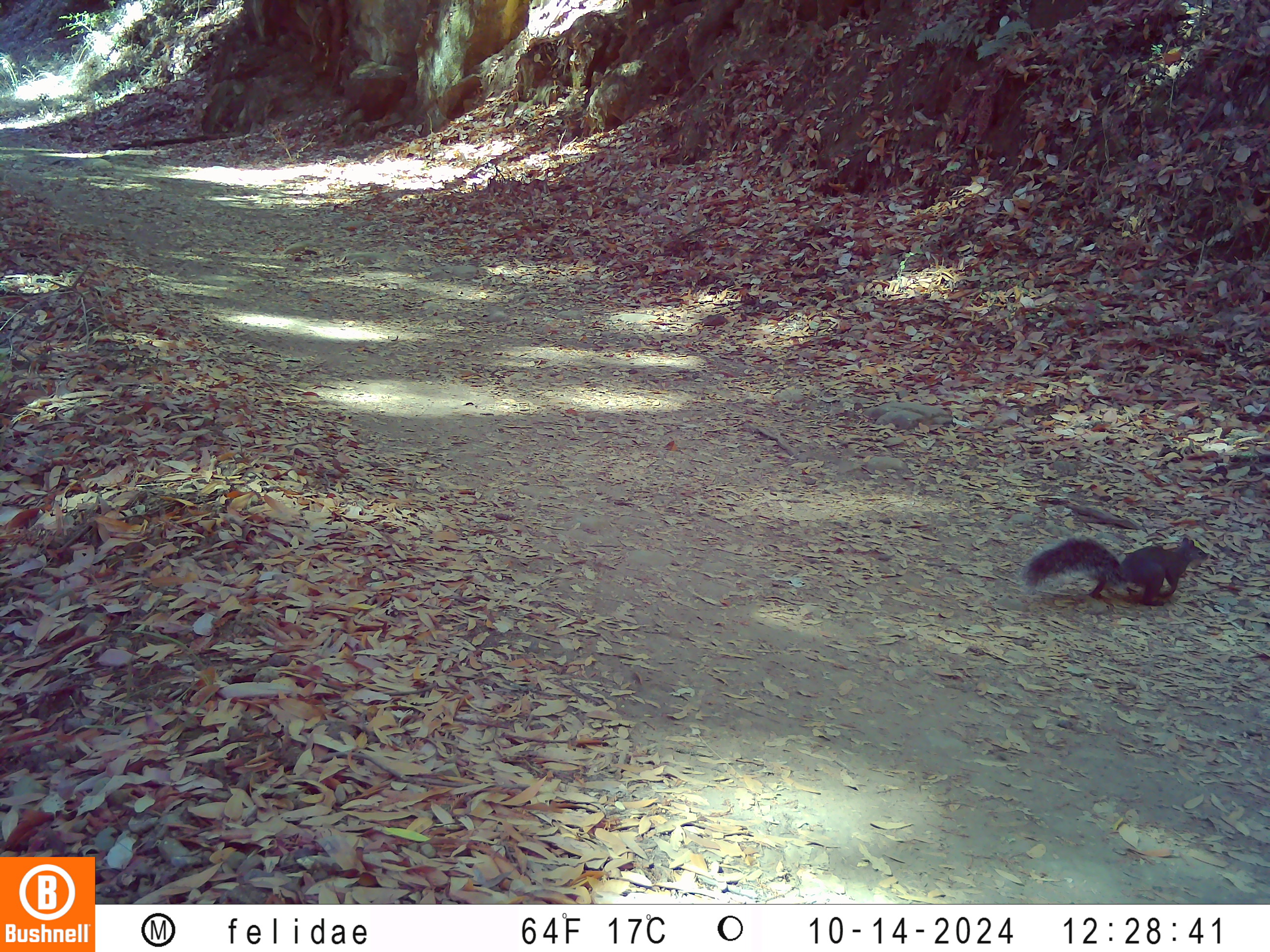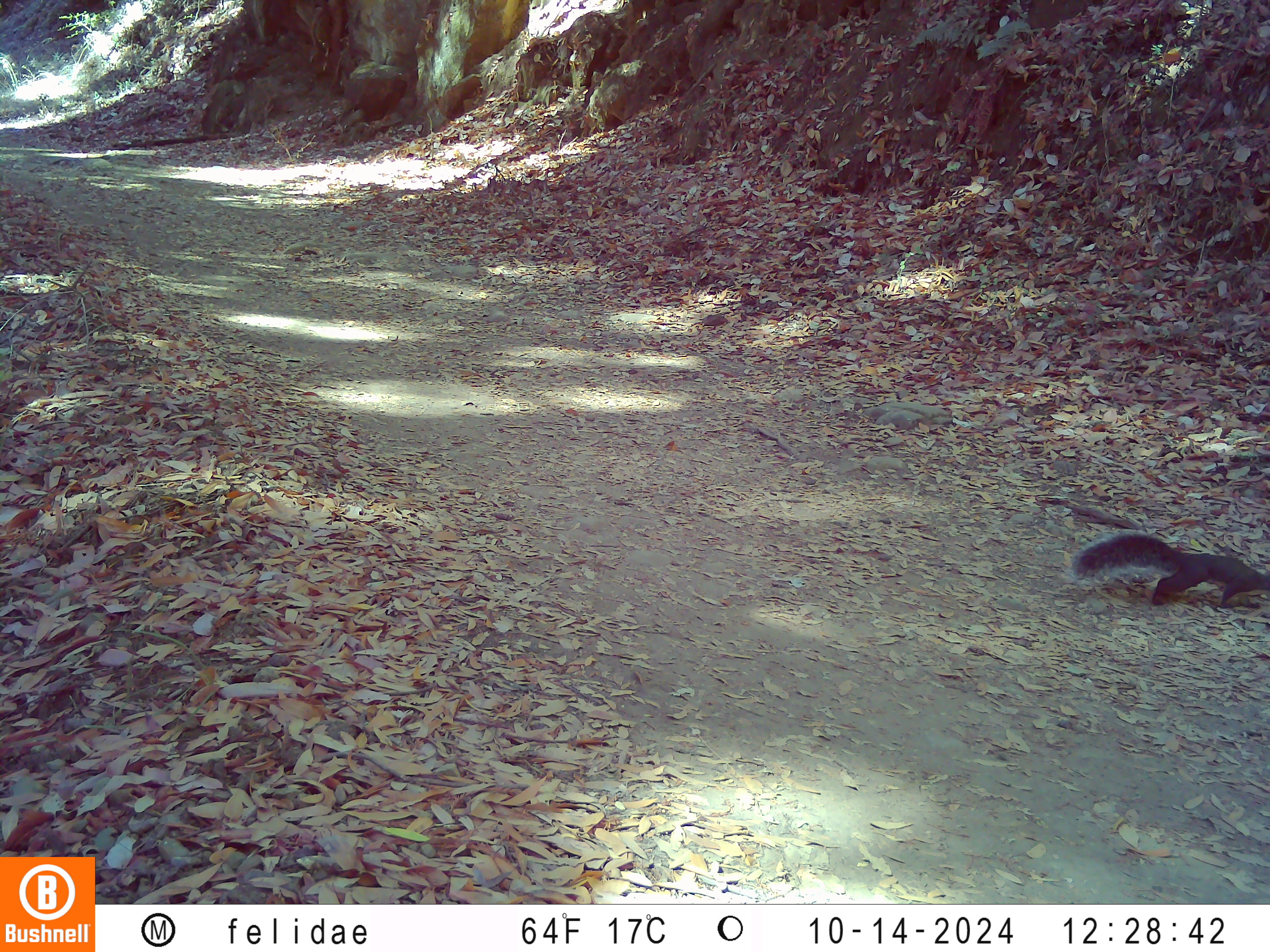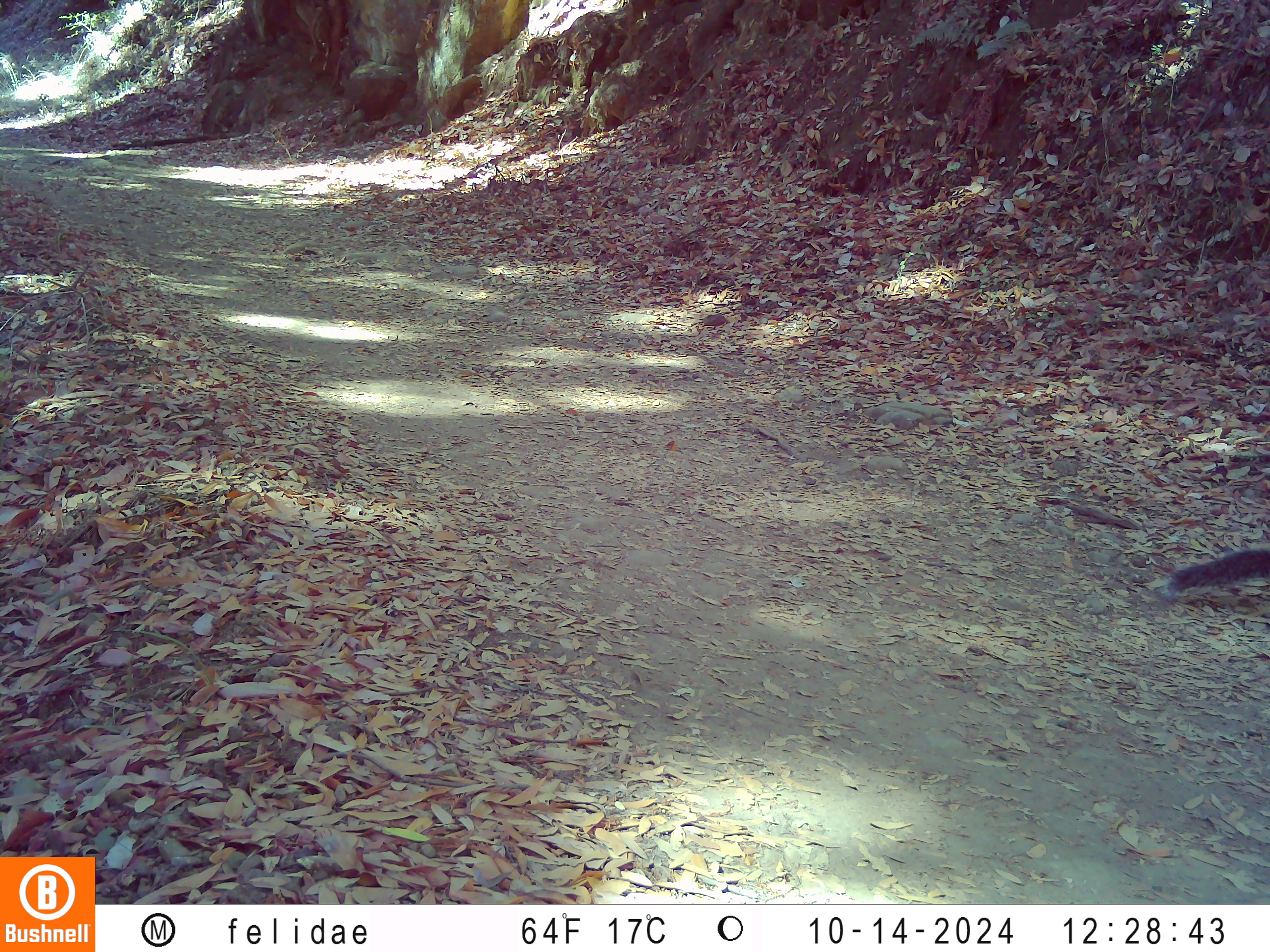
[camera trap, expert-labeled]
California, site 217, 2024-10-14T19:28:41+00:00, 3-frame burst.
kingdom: Animalia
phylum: Chordata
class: Mammalia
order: Rodentia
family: Sciuridae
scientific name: Sciuridae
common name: squirrel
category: unknown squirrel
Unknown squirrel (squirrel) (Sciuridae).